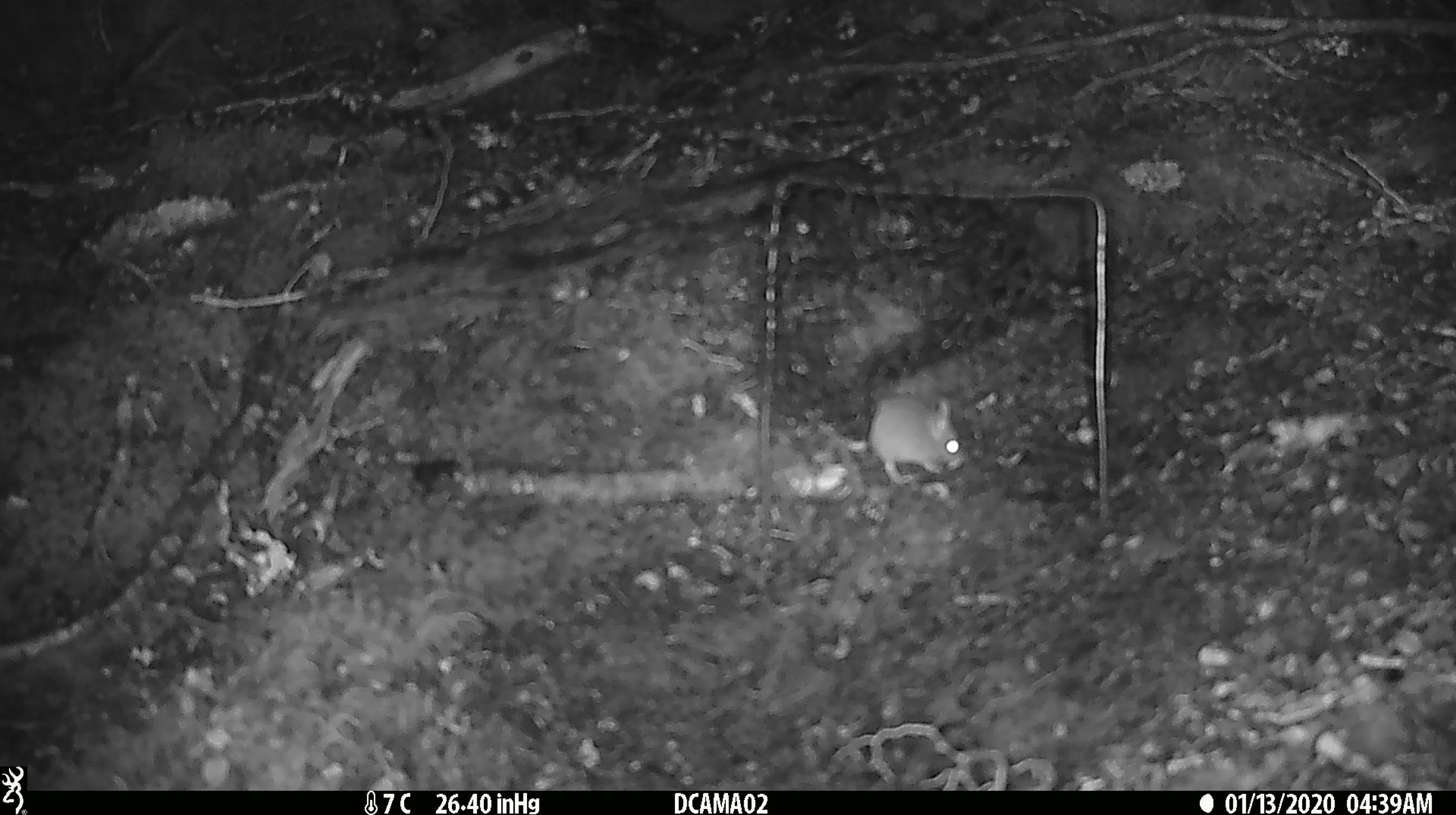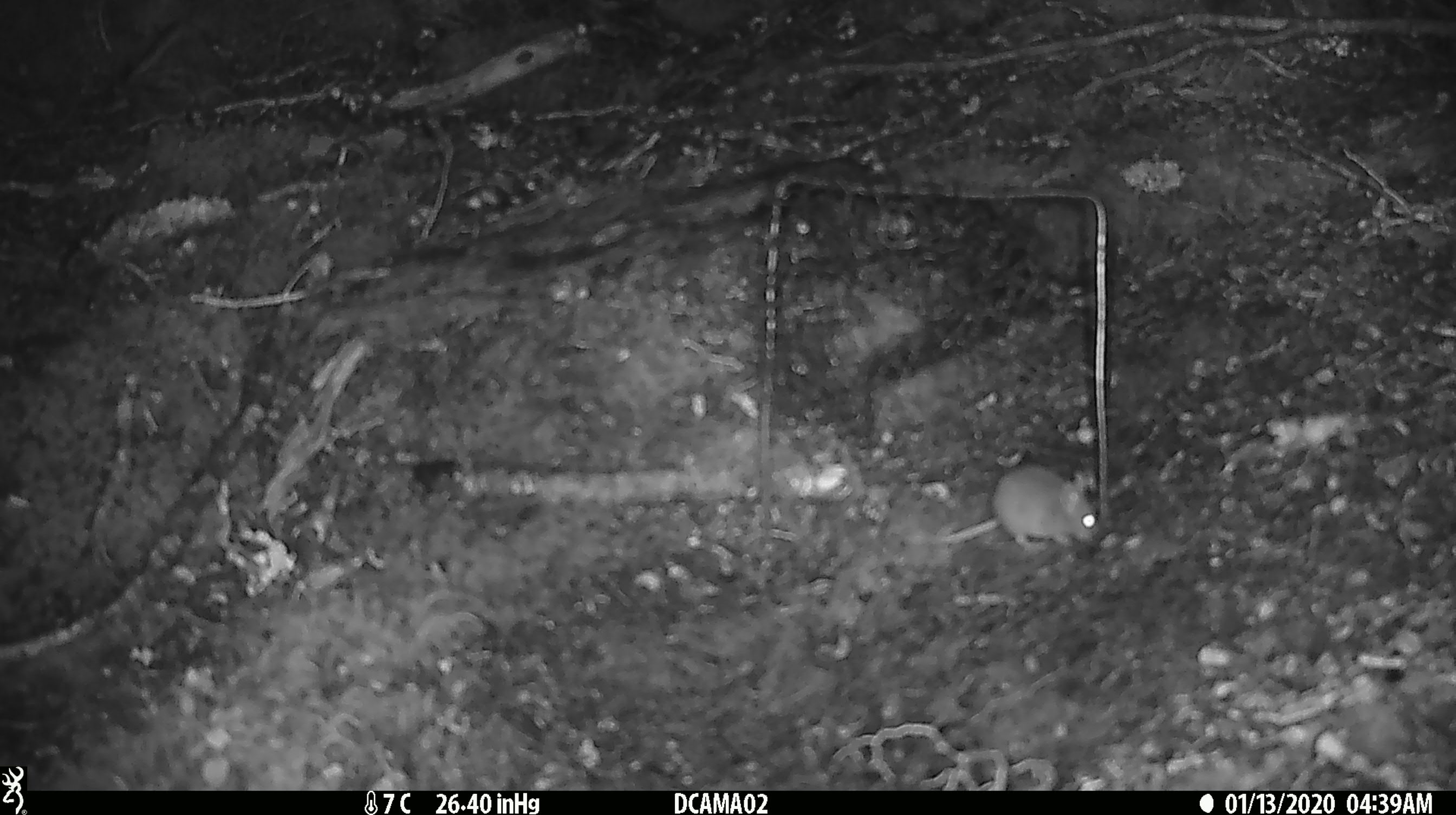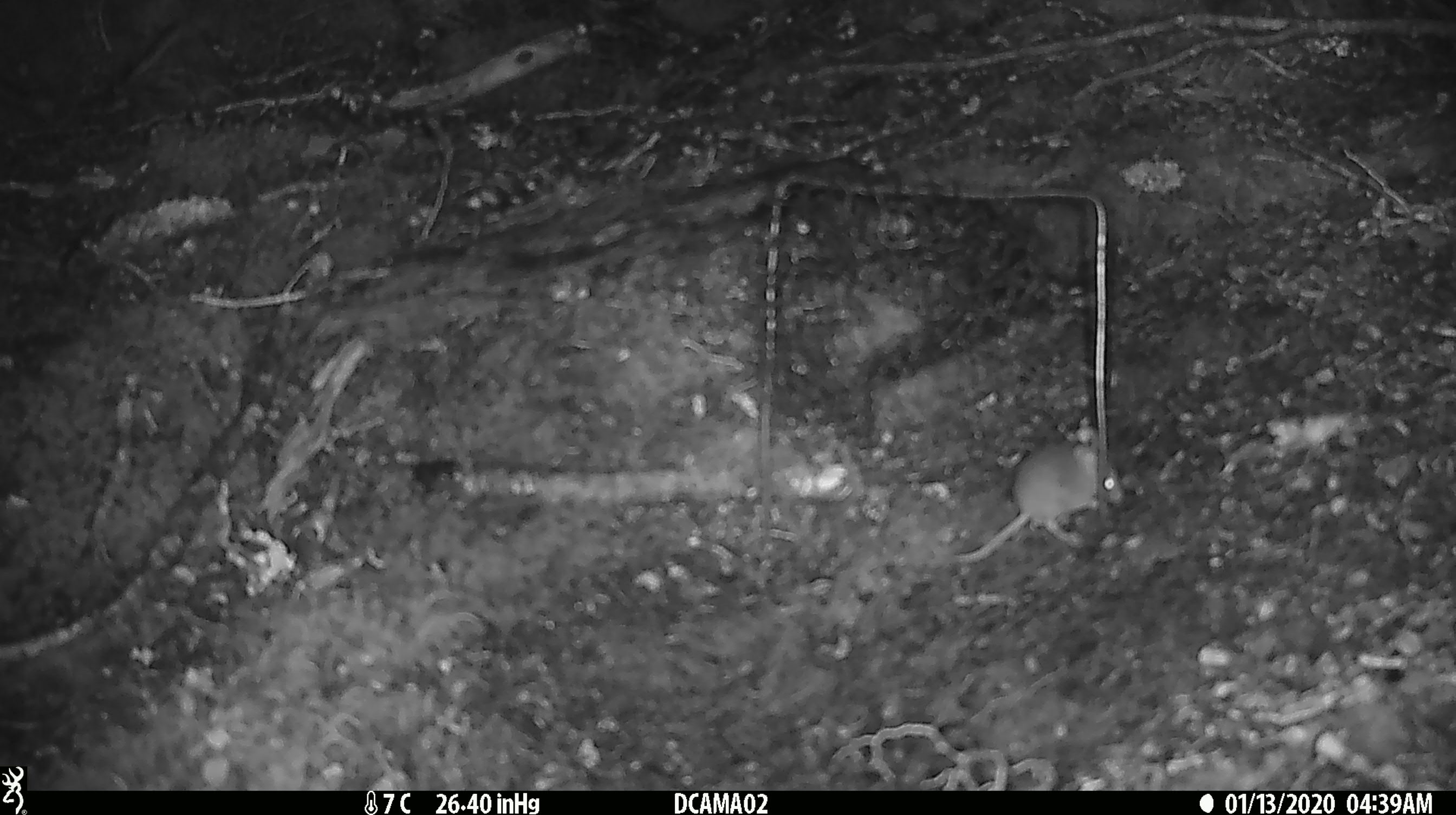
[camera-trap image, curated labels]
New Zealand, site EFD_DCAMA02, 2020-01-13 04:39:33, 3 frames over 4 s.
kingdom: Animalia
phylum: Chordata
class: Mammalia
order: Rodentia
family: Muridae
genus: Mus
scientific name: Mus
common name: mouse